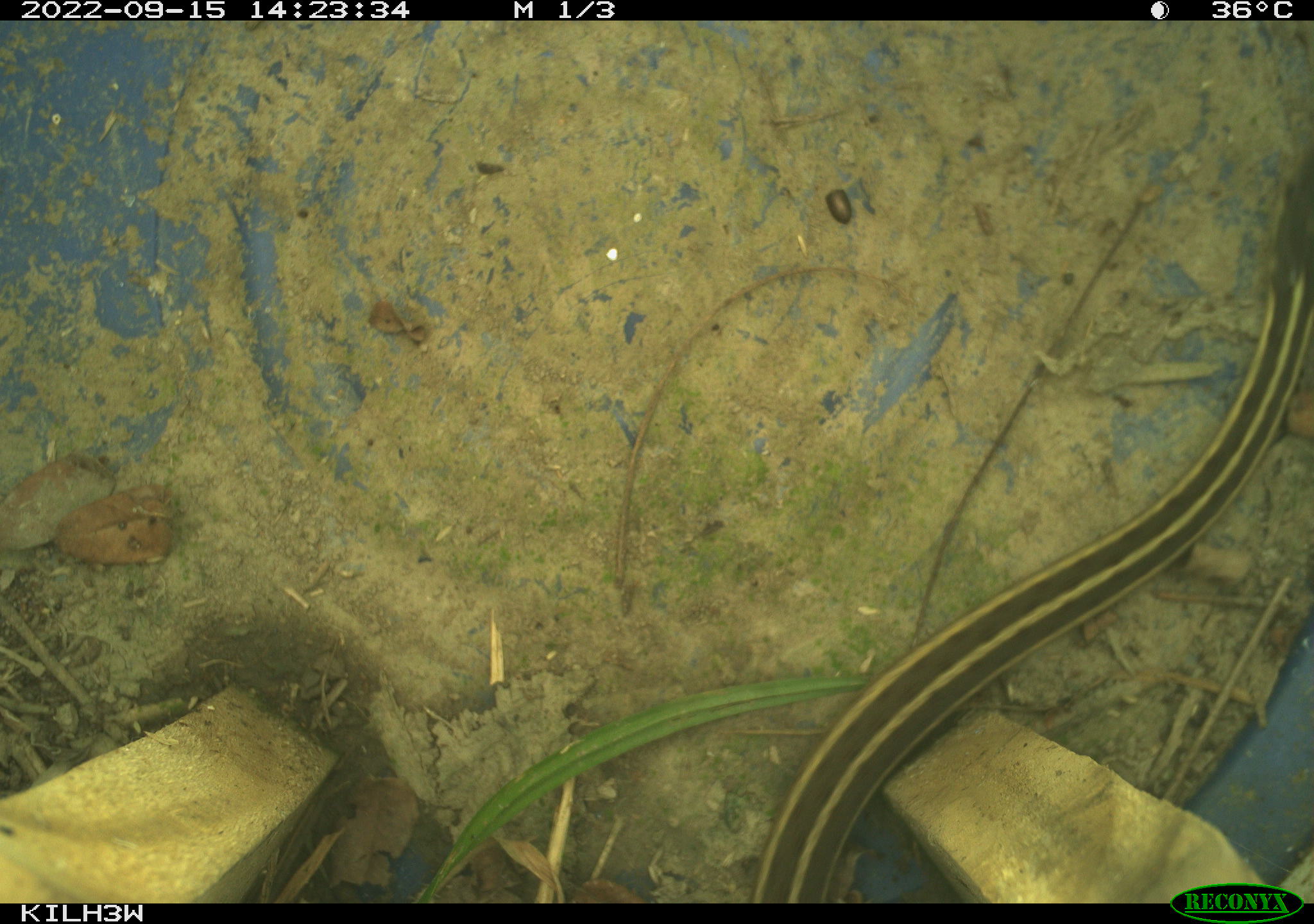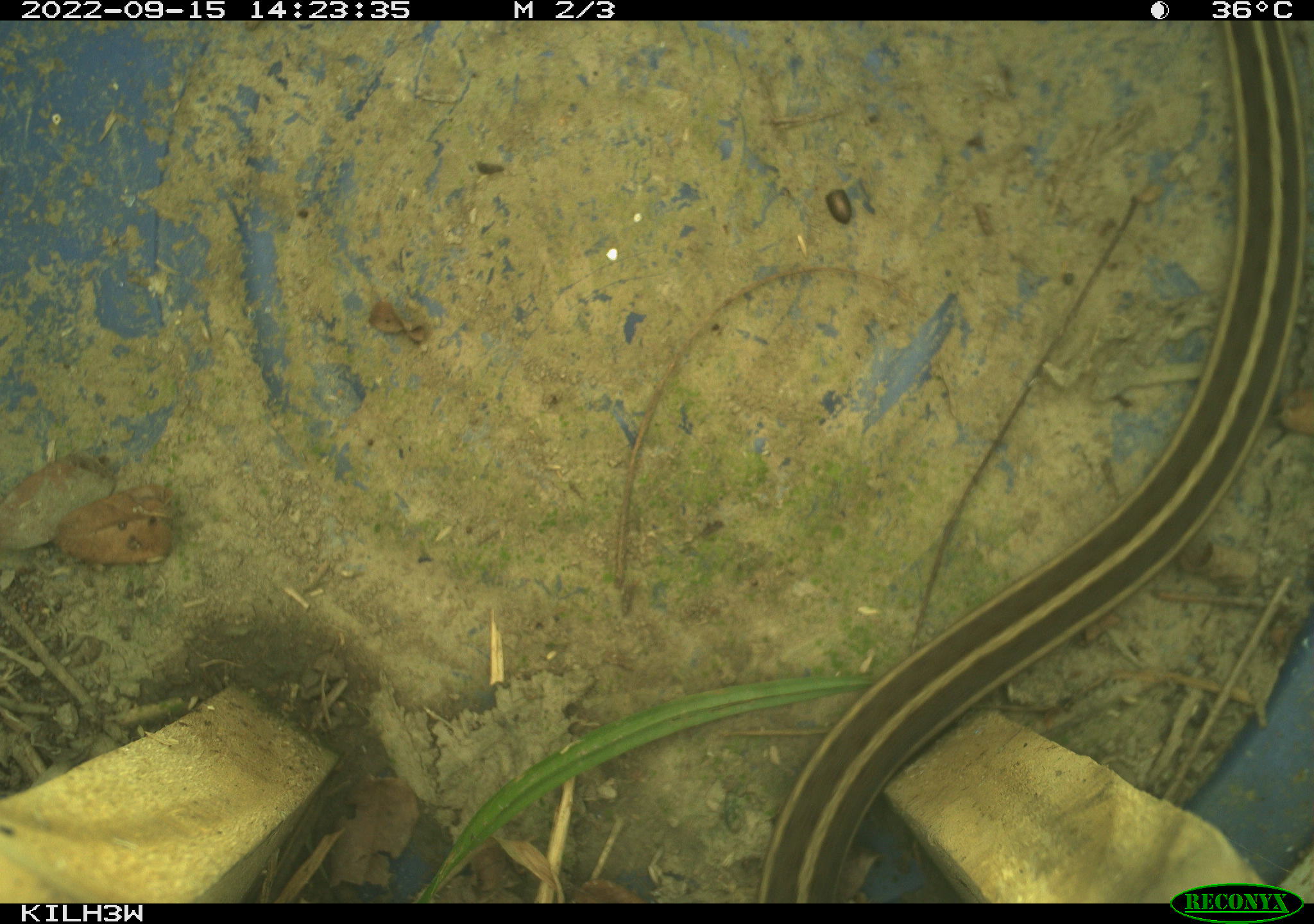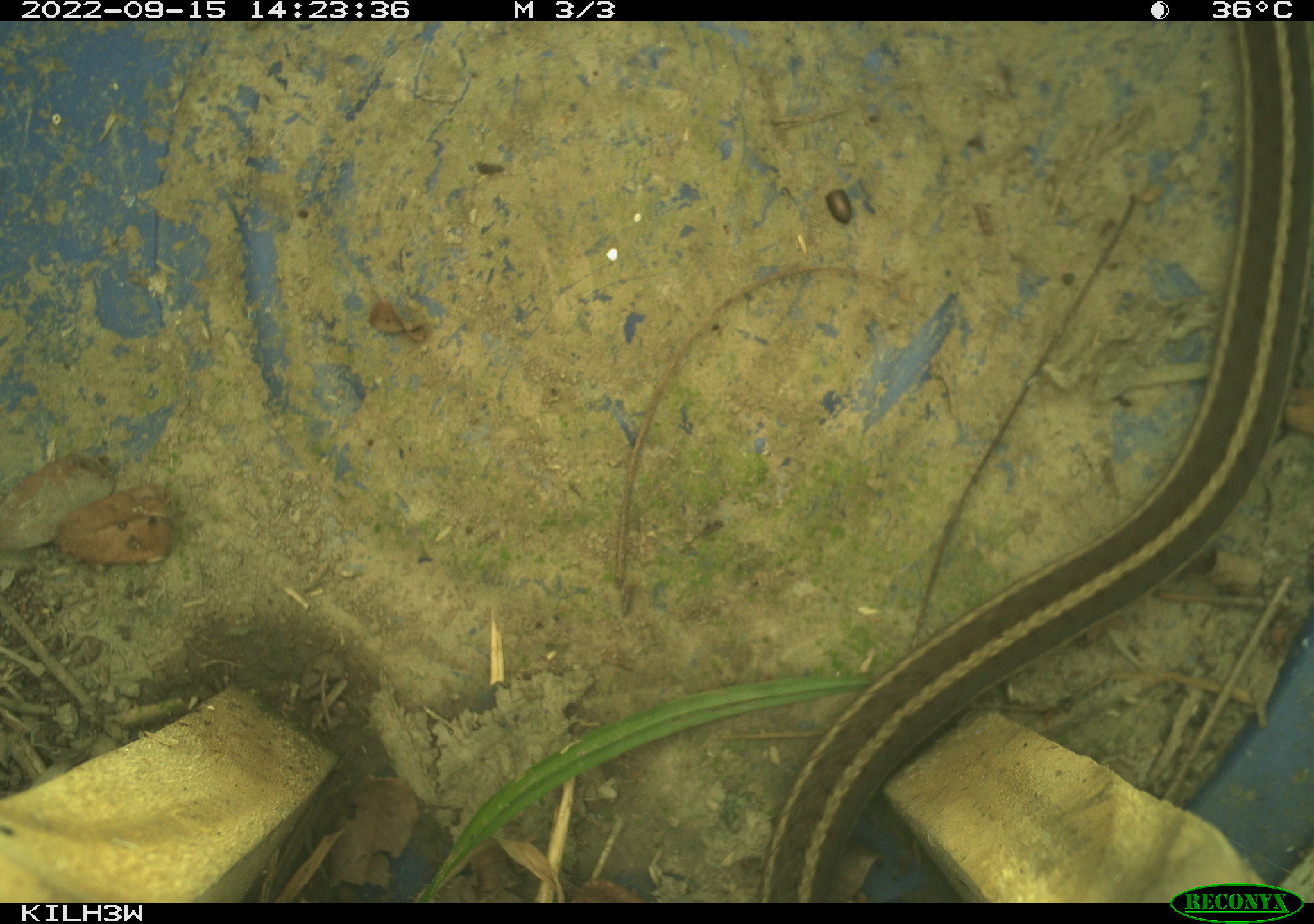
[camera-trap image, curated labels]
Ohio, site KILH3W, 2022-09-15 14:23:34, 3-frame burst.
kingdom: Animalia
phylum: Chordata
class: Reptilia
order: Squamata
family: Colubridae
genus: Thamnophis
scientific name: Thamnophis sirtalis sirtalis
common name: eastern gartersnake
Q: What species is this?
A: Eastern gartersnake (Thamnophis sirtalis sirtalis).